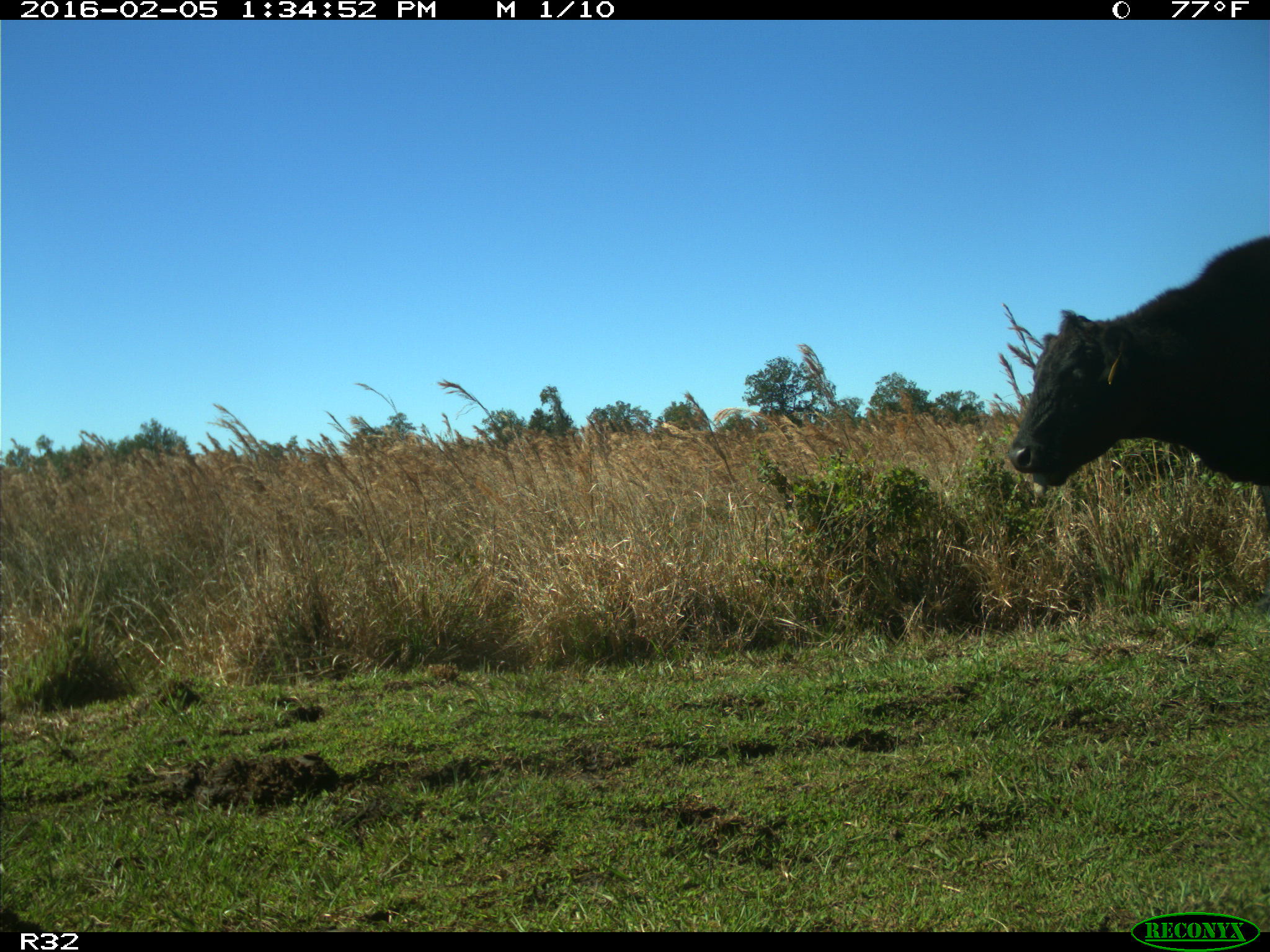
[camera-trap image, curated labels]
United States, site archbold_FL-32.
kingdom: Animalia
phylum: Chordata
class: Mammalia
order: Artiodactyla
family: Bovidae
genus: Bos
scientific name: Bos taurus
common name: domestic cow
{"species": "Bos taurus (domestic cow)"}